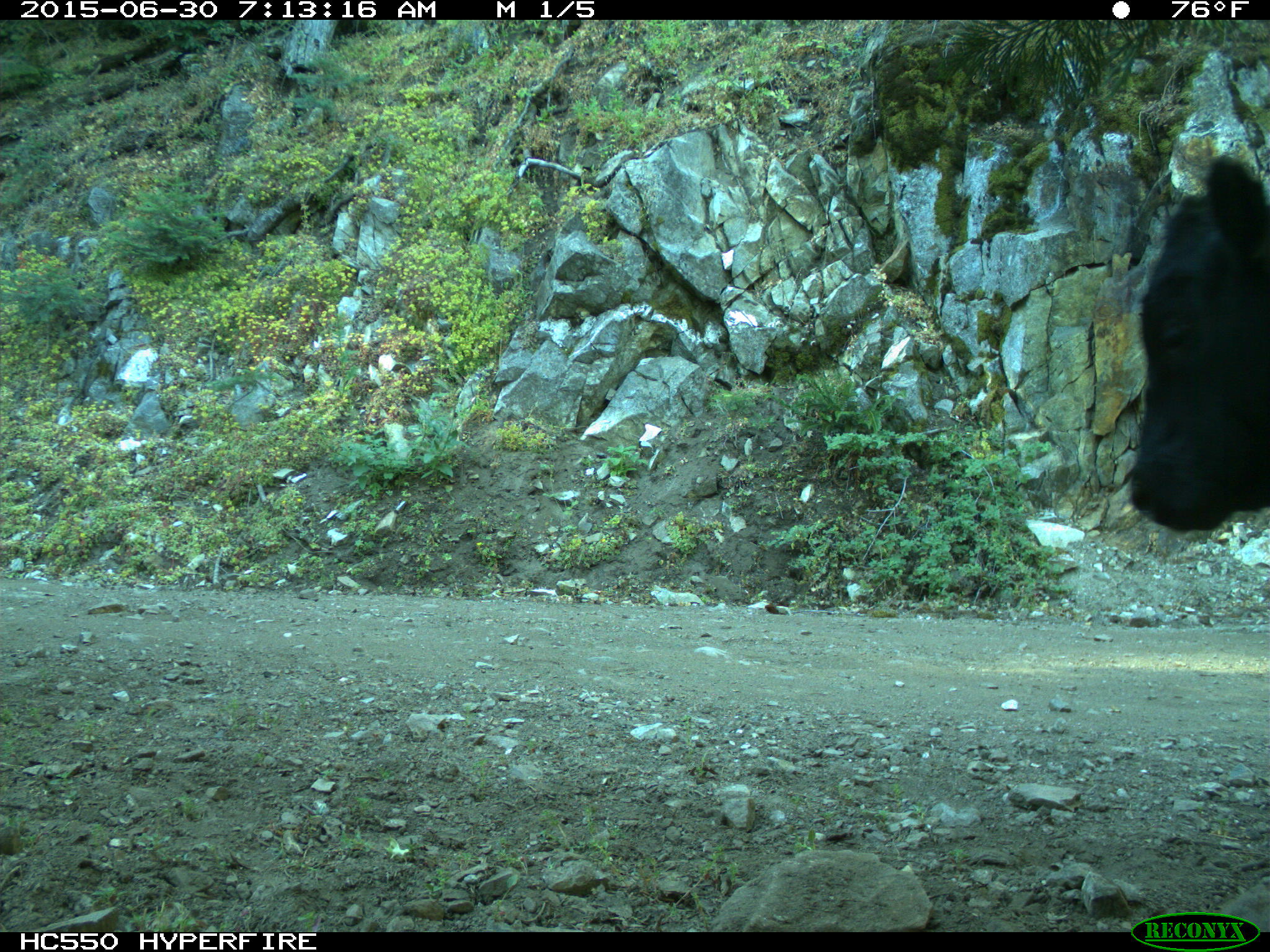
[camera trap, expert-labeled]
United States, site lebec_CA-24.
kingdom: Animalia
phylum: Chordata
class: Mammalia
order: Artiodactyla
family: Bovidae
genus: Bos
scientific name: Bos taurus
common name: domestic cow